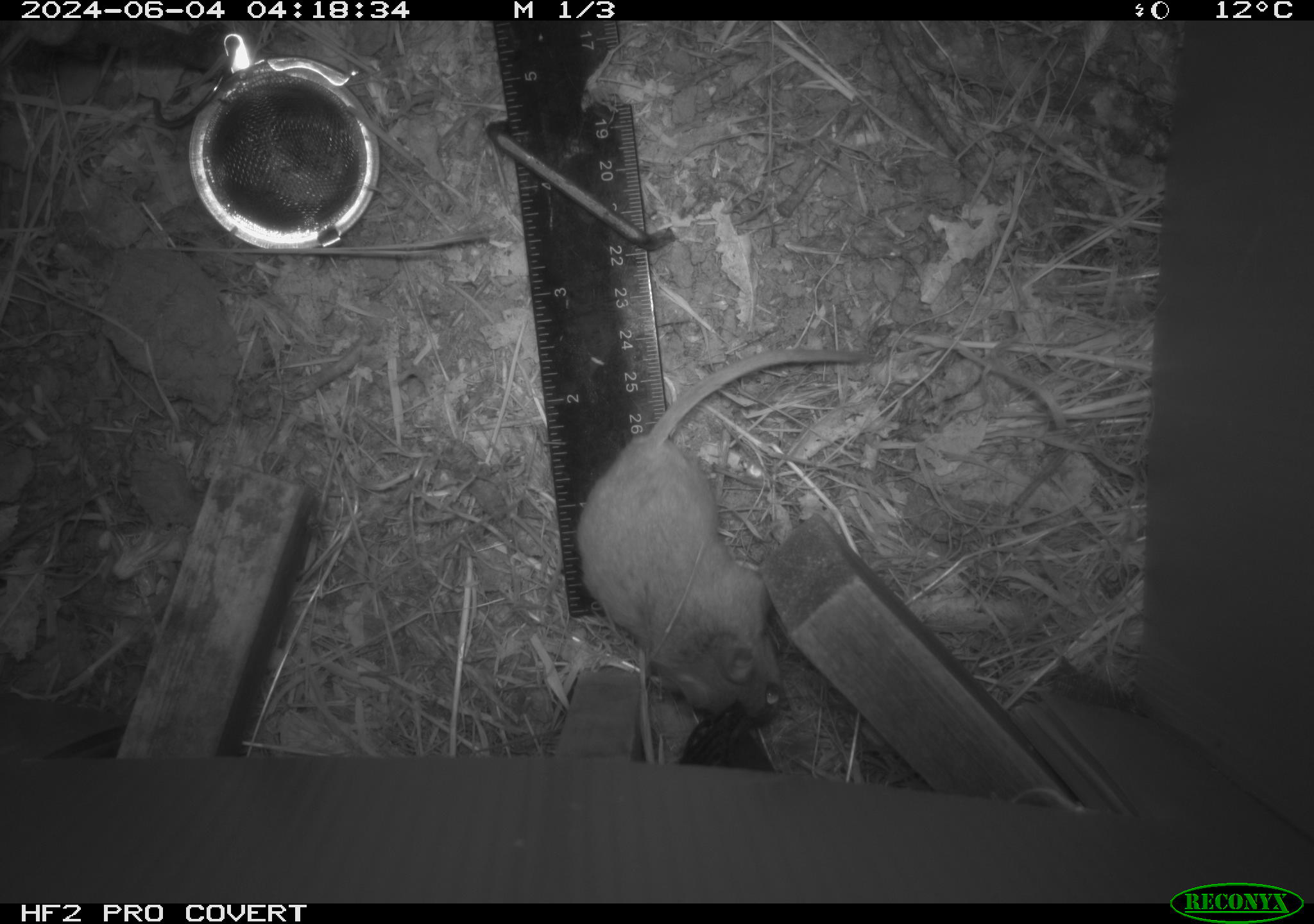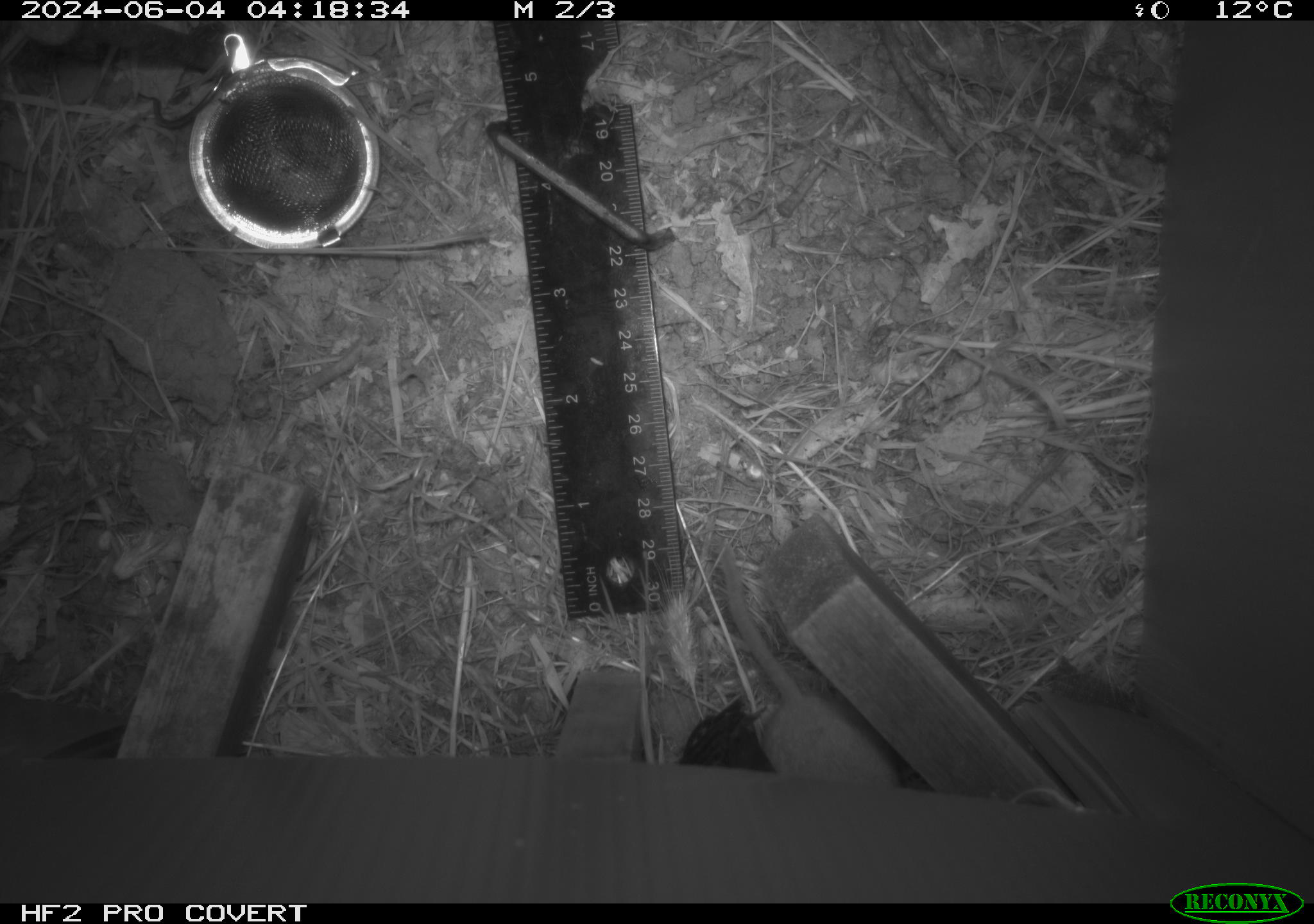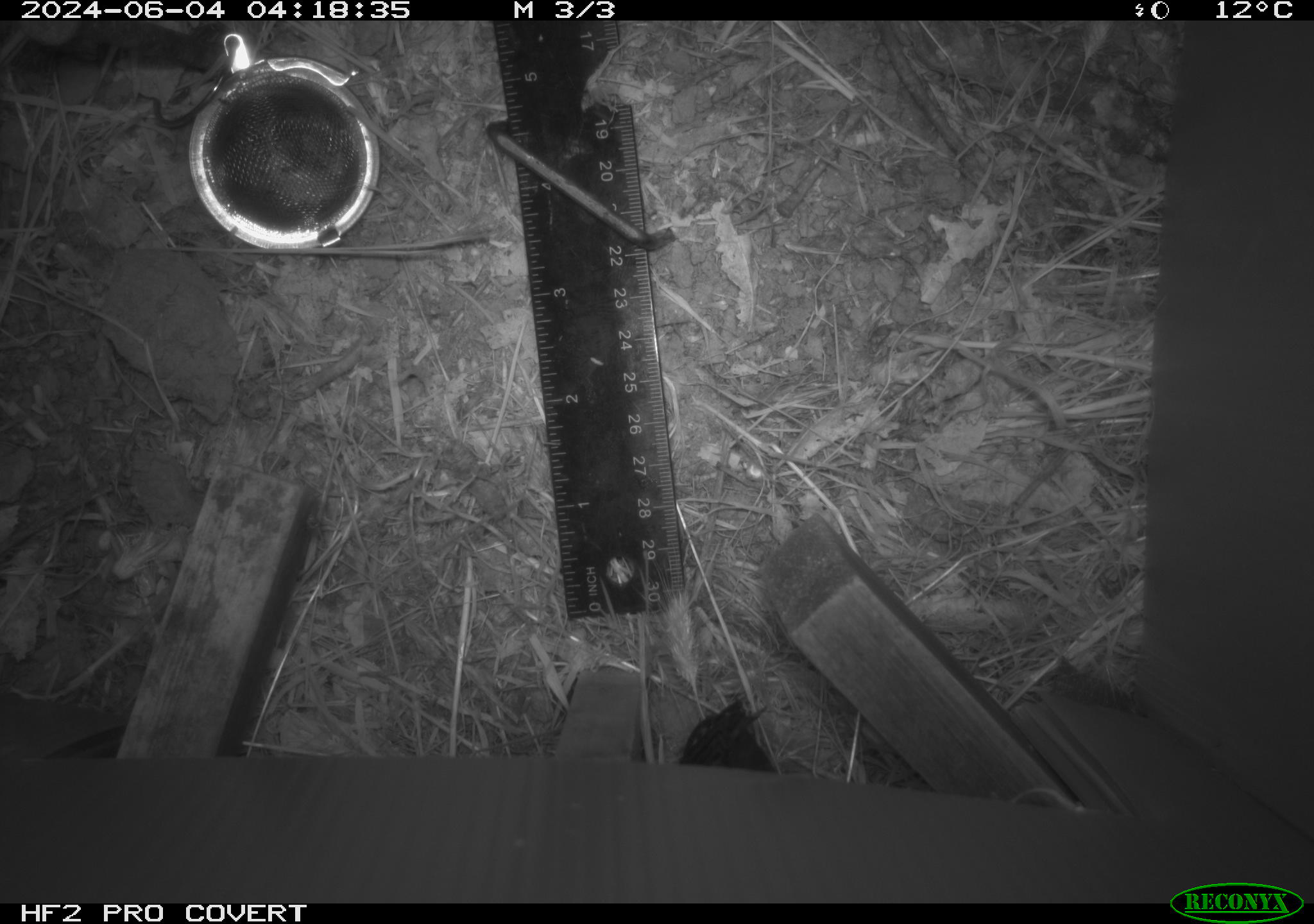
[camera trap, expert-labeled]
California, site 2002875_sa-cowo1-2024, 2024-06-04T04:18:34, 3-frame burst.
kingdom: Animalia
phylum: Chordata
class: Mammalia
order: Rodentia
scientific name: Rodentia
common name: rodent